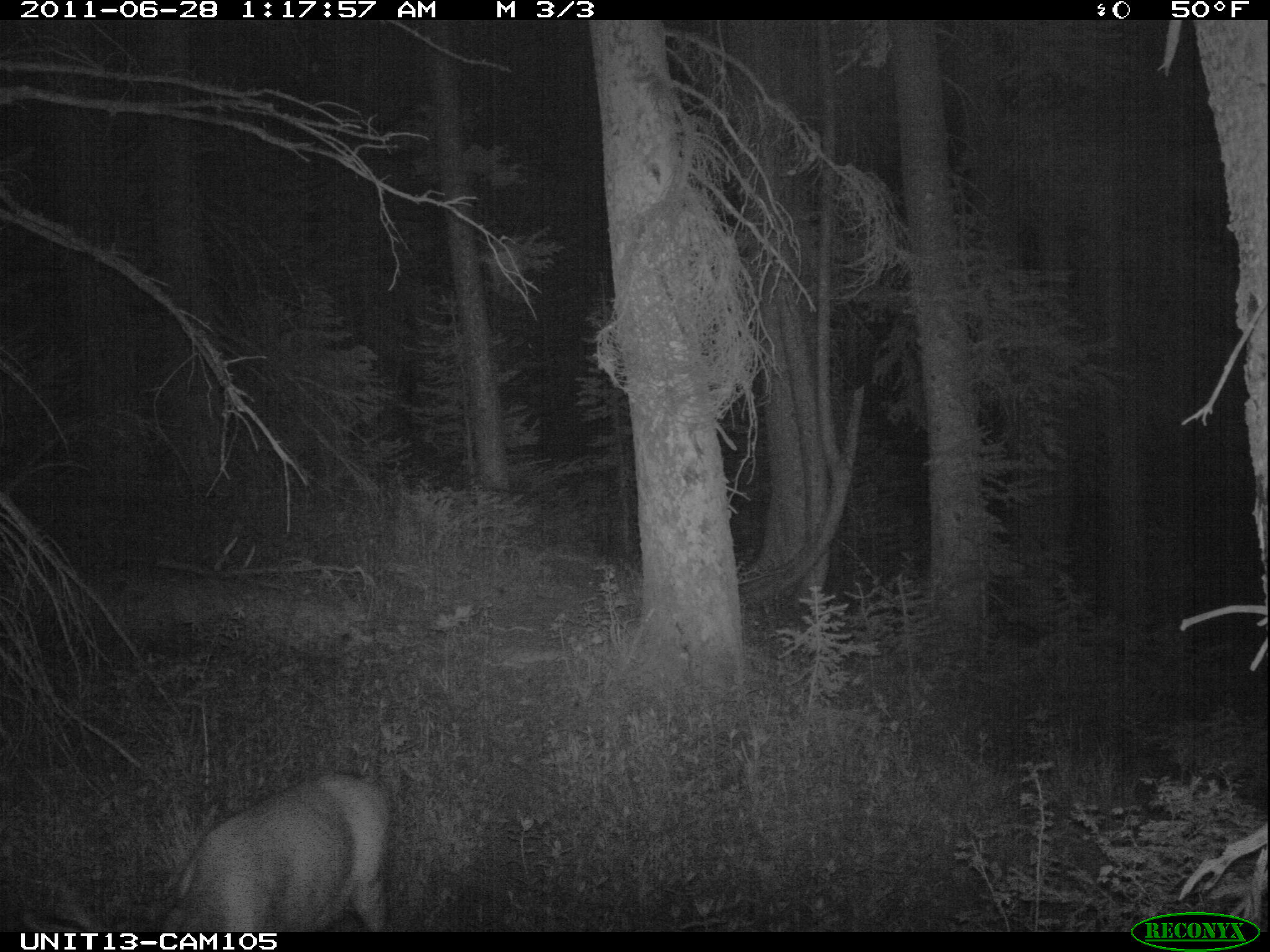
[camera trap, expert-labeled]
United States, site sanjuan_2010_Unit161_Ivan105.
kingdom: Animalia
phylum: Chordata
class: Mammalia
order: Artiodactyla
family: Cervidae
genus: Odocoileus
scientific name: Odocoileus hemionus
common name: mule deer